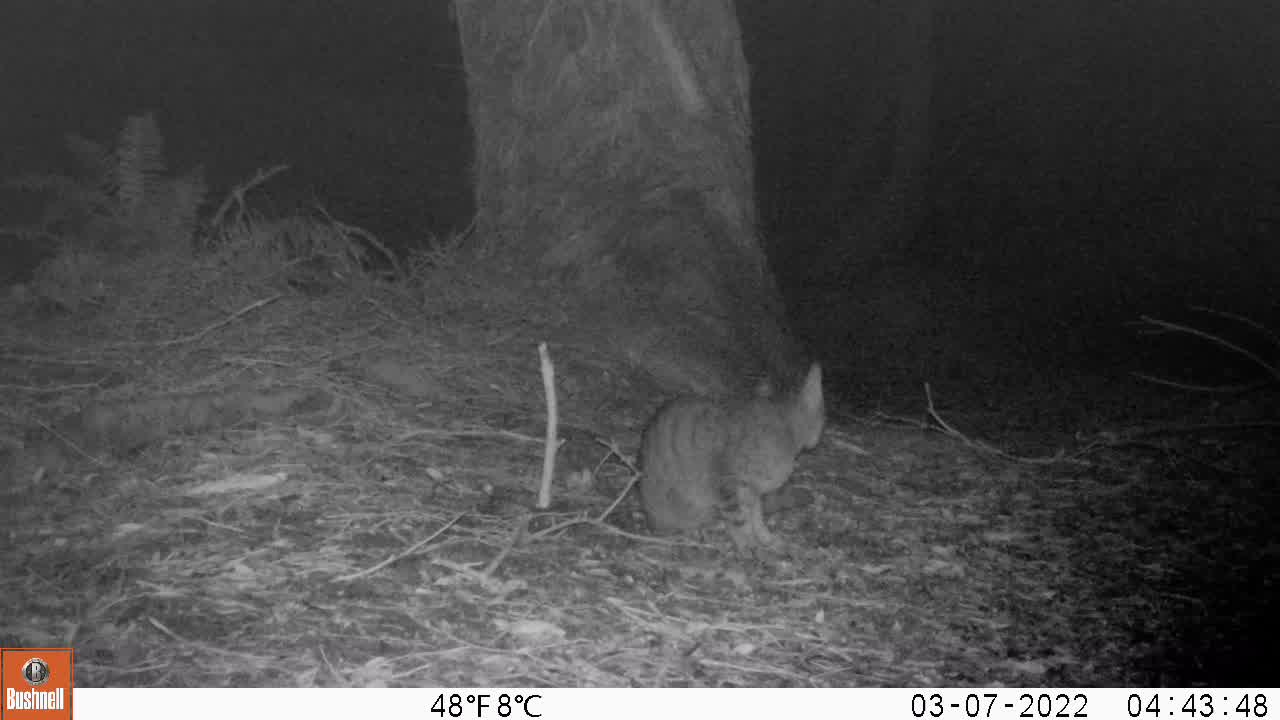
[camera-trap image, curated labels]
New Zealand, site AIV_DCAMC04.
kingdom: Animalia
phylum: Chordata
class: Mammalia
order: Carnivora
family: Felidae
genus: Felis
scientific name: Felis catus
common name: domestic cat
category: cat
Cat (domestic cat) (Felis catus).